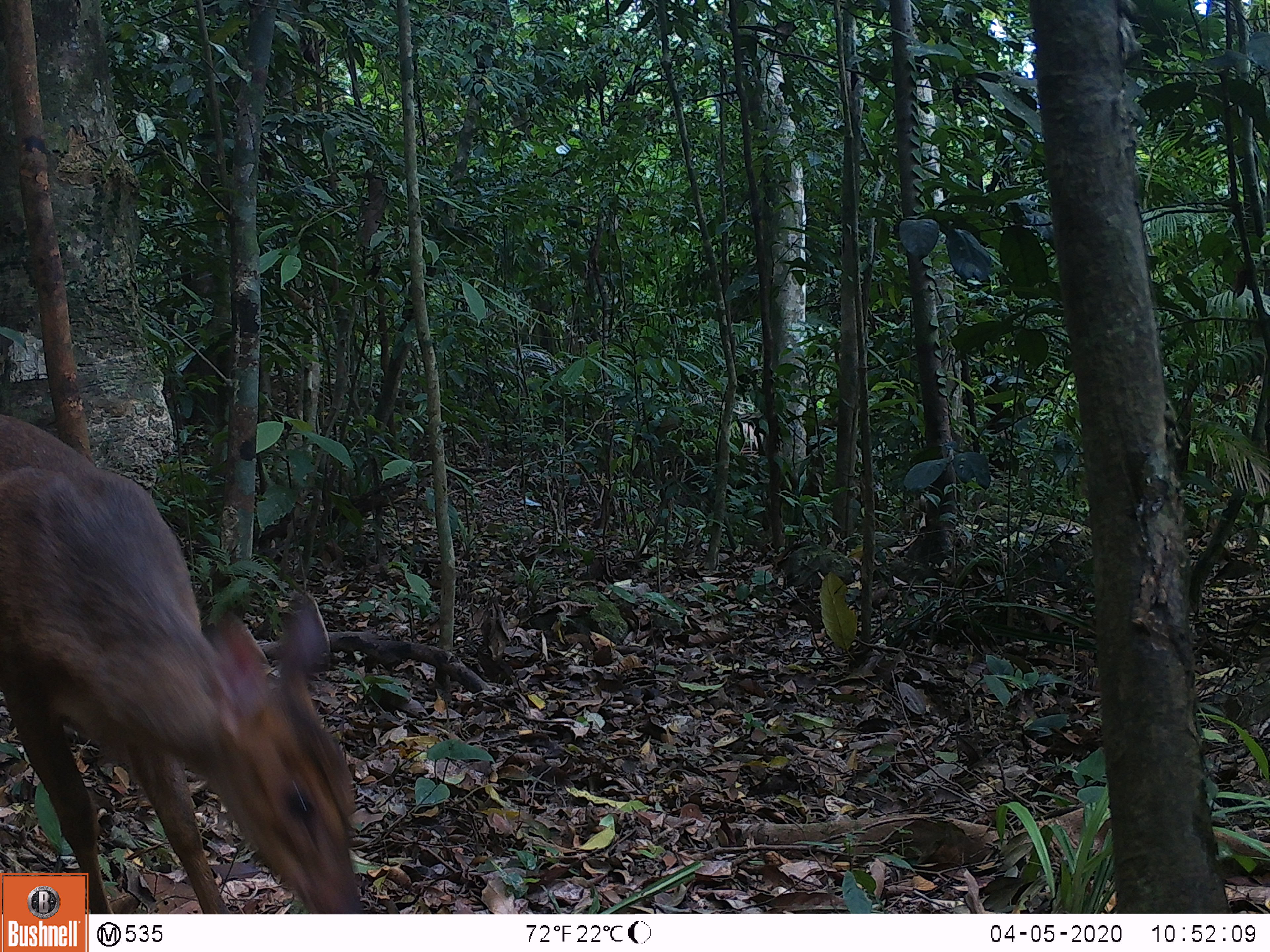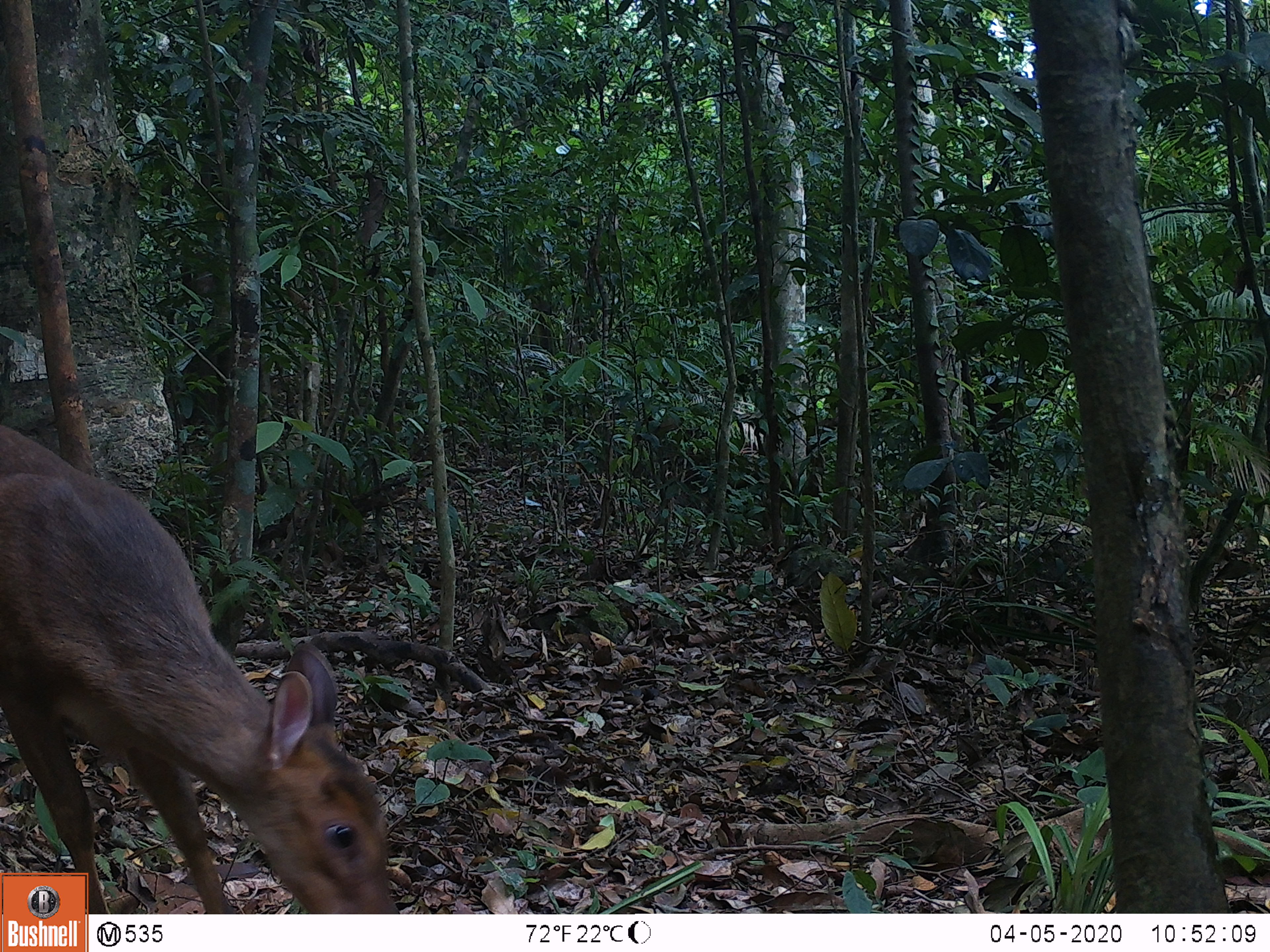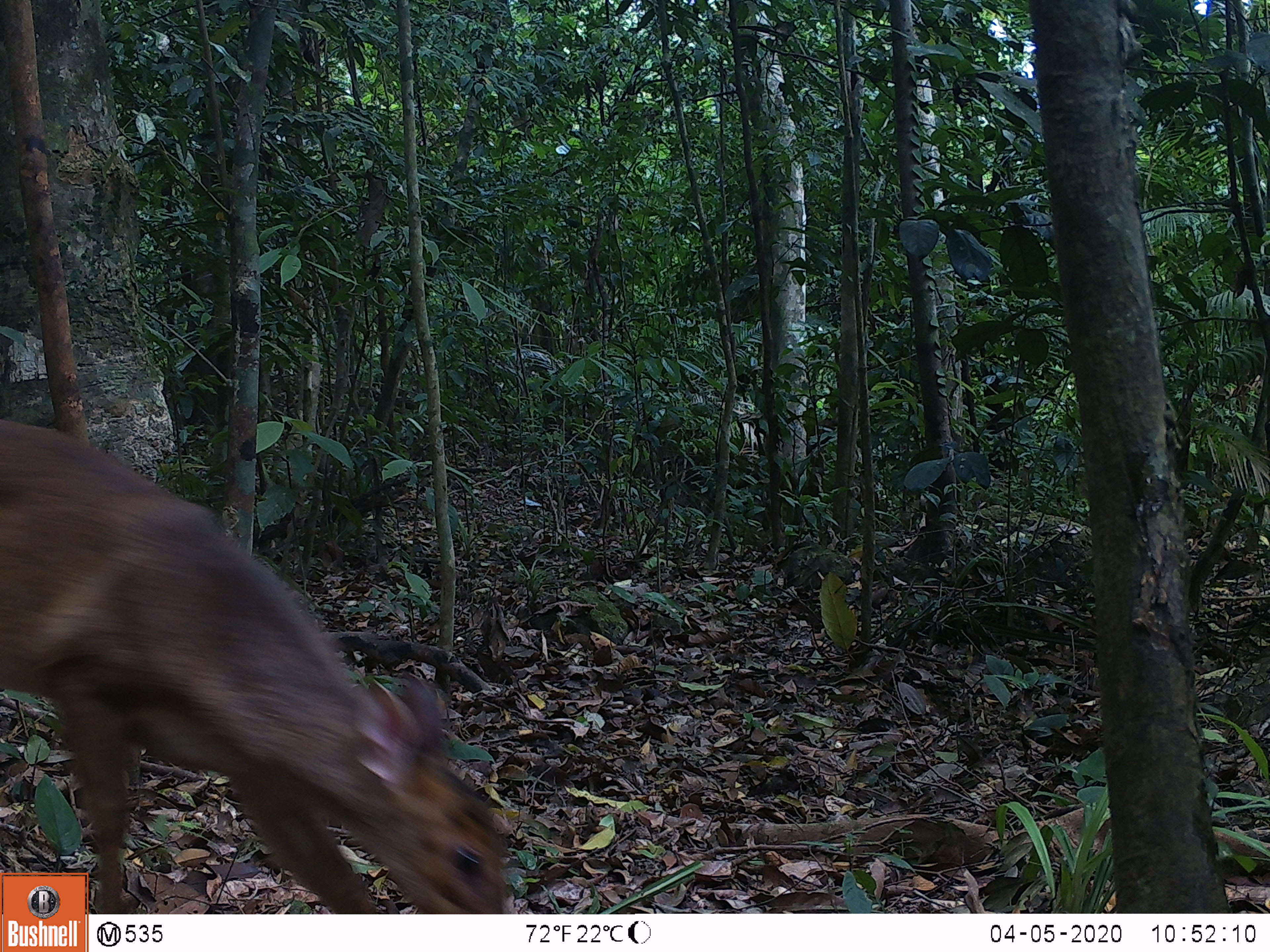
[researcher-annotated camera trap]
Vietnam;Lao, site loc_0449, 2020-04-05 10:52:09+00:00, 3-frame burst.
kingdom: Animalia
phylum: Chordata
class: Mammalia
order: Artiodactyla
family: Cervidae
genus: Muntiacus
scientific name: Muntiacus vuquangensis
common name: large-antlered muntjac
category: large antlered muntjac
Large antlered muntjac (large-antlered muntjac) (Muntiacus vuquangensis). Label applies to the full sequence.